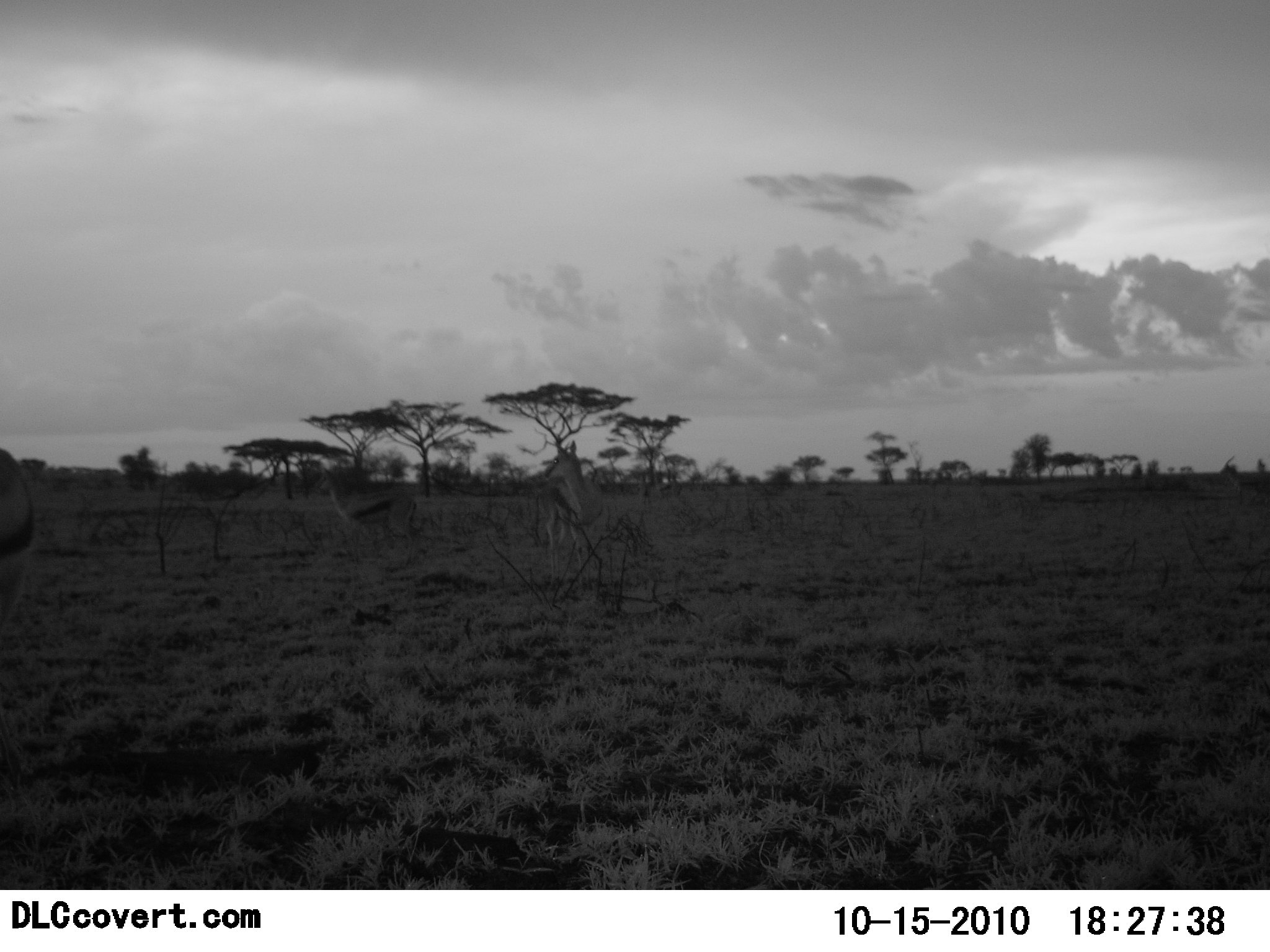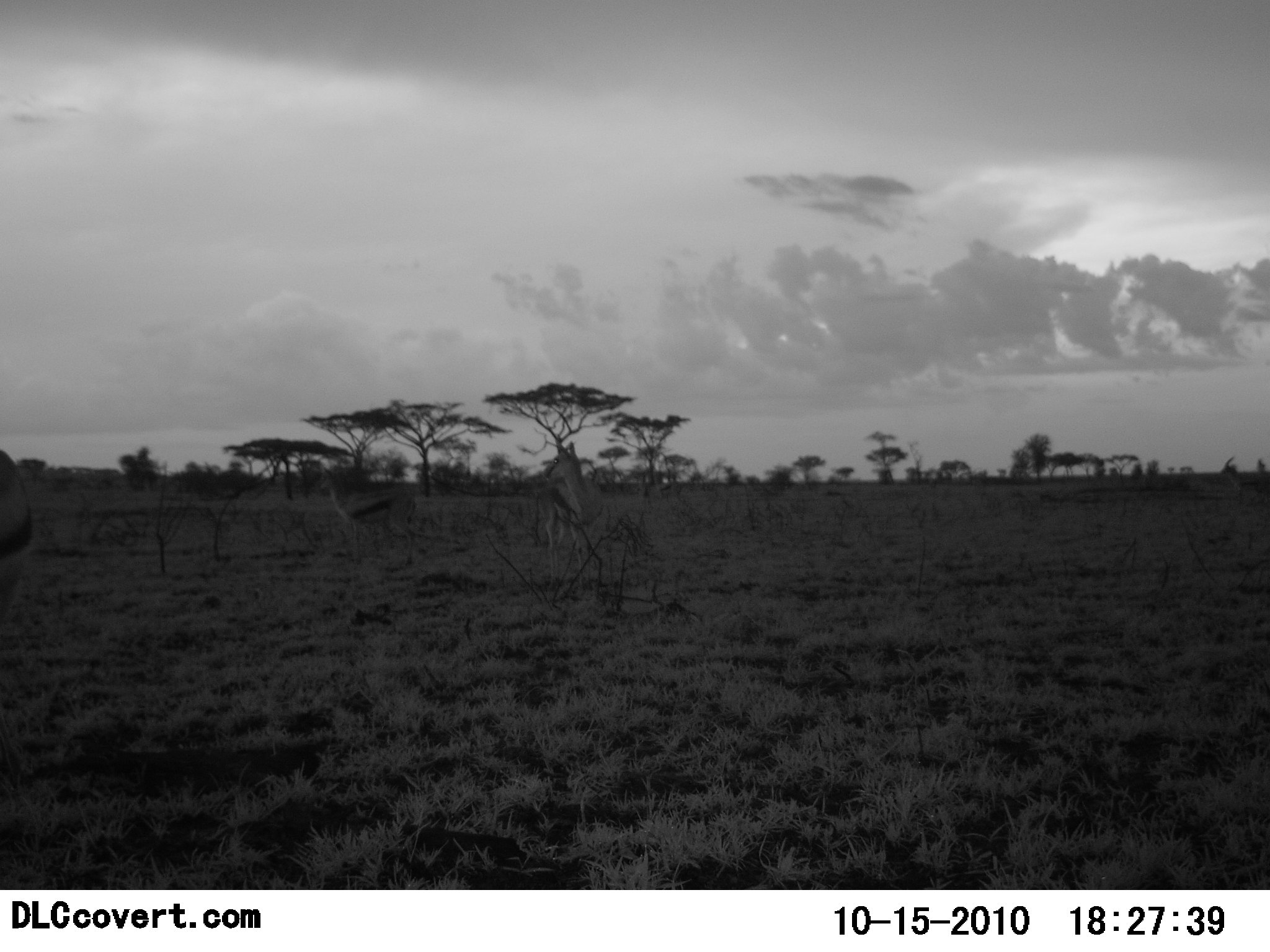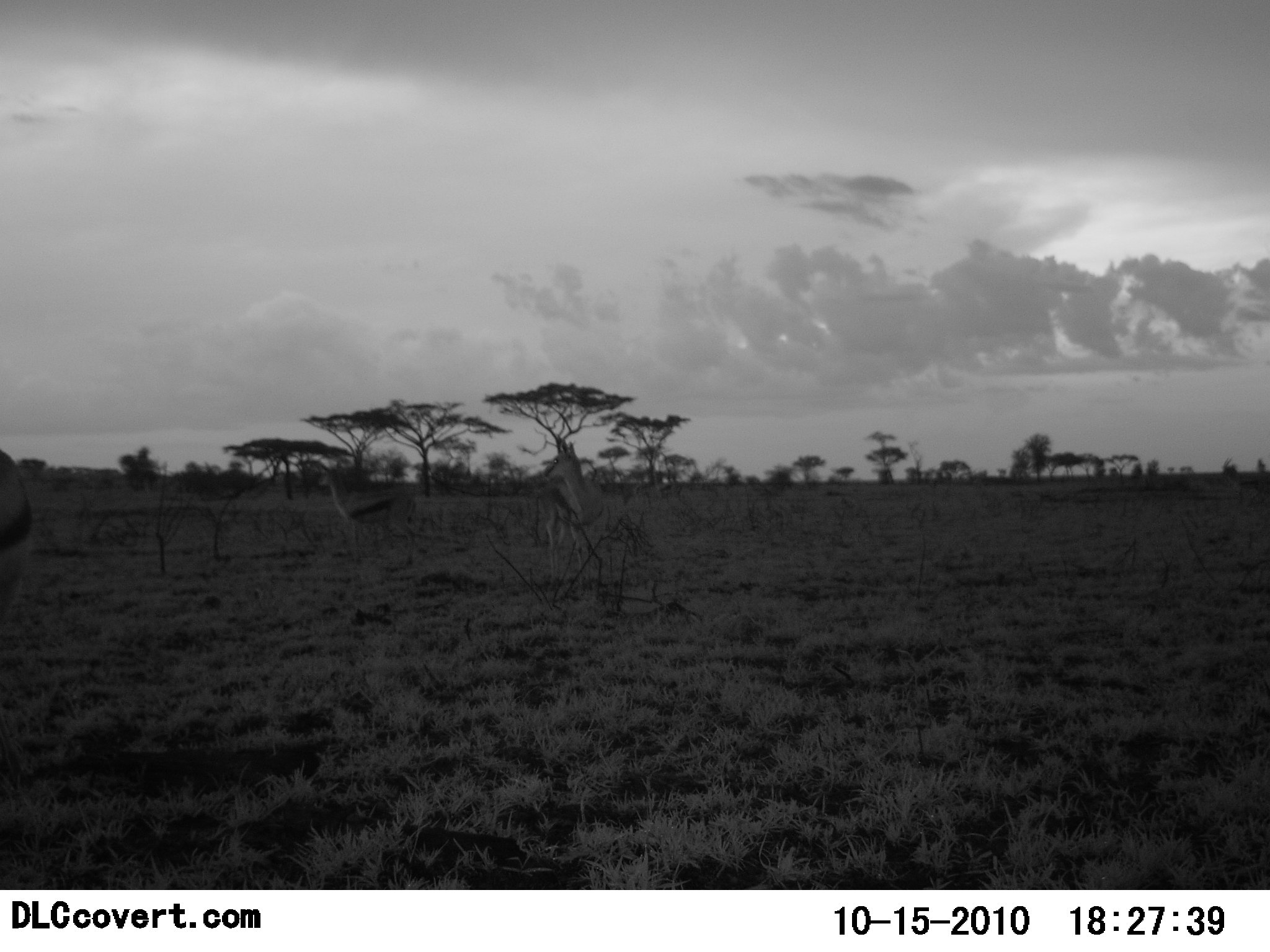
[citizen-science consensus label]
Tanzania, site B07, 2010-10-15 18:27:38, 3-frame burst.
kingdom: Animalia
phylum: Chordata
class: Mammalia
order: Artiodactyla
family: Bovidae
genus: Eudorcas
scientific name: Eudorcas thomsonii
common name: thomson's gazelle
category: gazellethomsons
Gazellethomsons (thomson's gazelle) (Eudorcas thomsonii), count 3. Behavior (volunteer vote fractions): standing 86%, resting 0%, moving 7%, interacting 0%. Young present (vote fraction): 0%. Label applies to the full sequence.